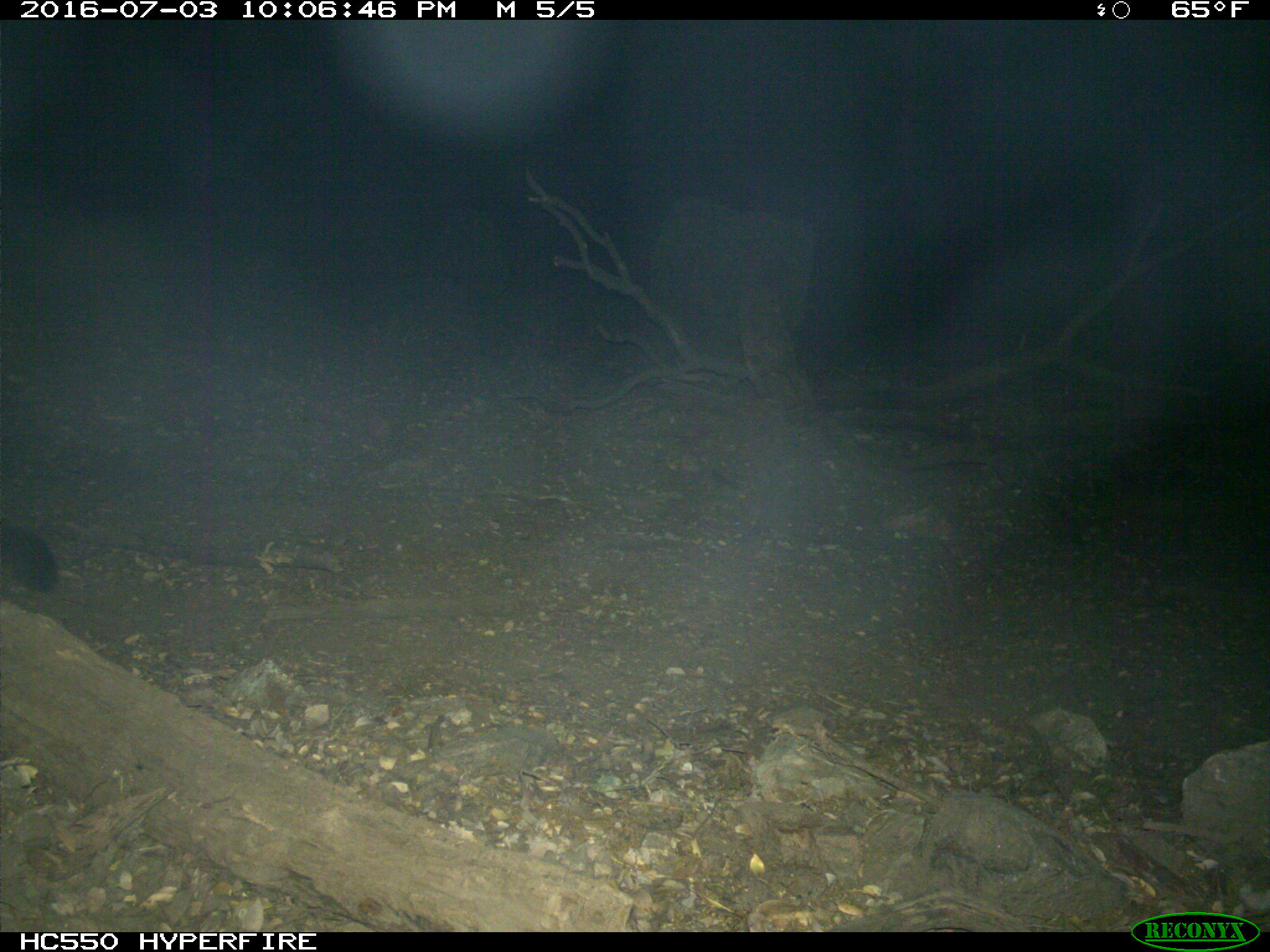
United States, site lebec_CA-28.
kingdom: Animalia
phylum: Chordata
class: Mammalia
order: Carnivora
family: Felidae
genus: Puma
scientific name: Puma concolor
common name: mountain lion